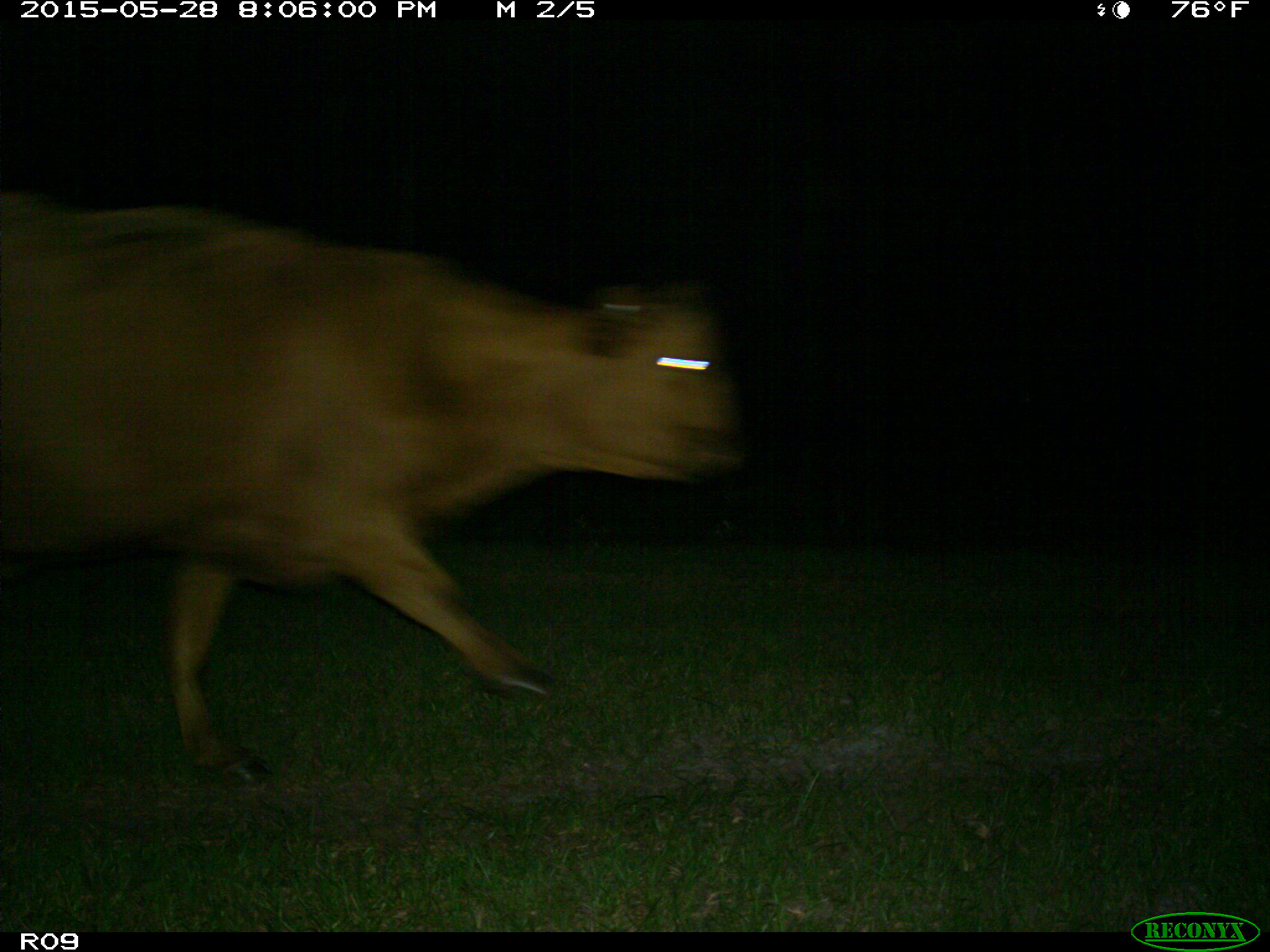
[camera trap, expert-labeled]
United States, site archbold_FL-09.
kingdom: Animalia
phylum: Chordata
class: Mammalia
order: Artiodactyla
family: Bovidae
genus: Bos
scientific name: Bos taurus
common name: domestic cow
Bos taurus (domestic cow).